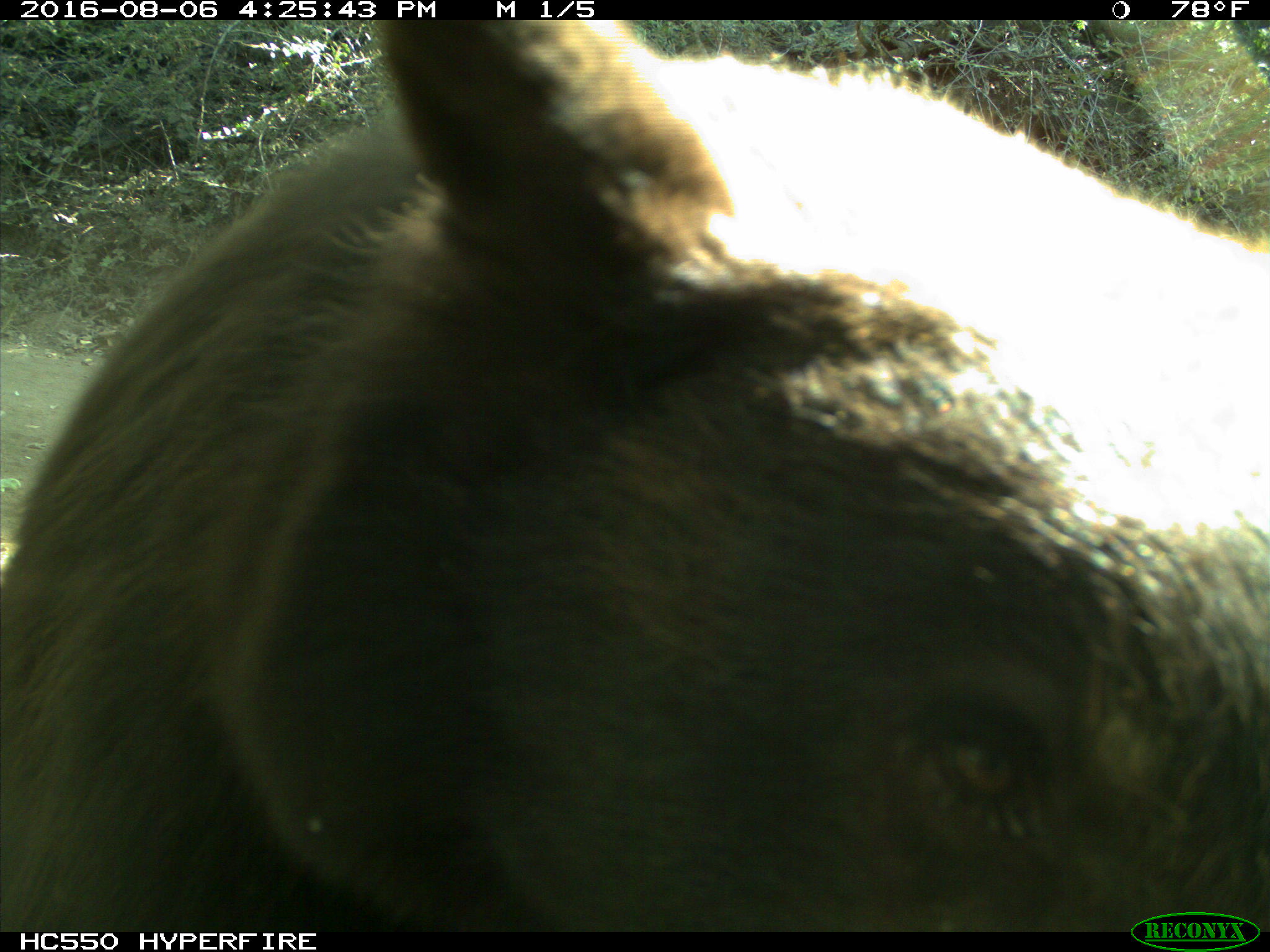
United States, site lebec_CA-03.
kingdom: Animalia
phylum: Chordata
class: Mammalia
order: Carnivora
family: Ursidae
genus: Ursus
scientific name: Ursus americanus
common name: american black bear